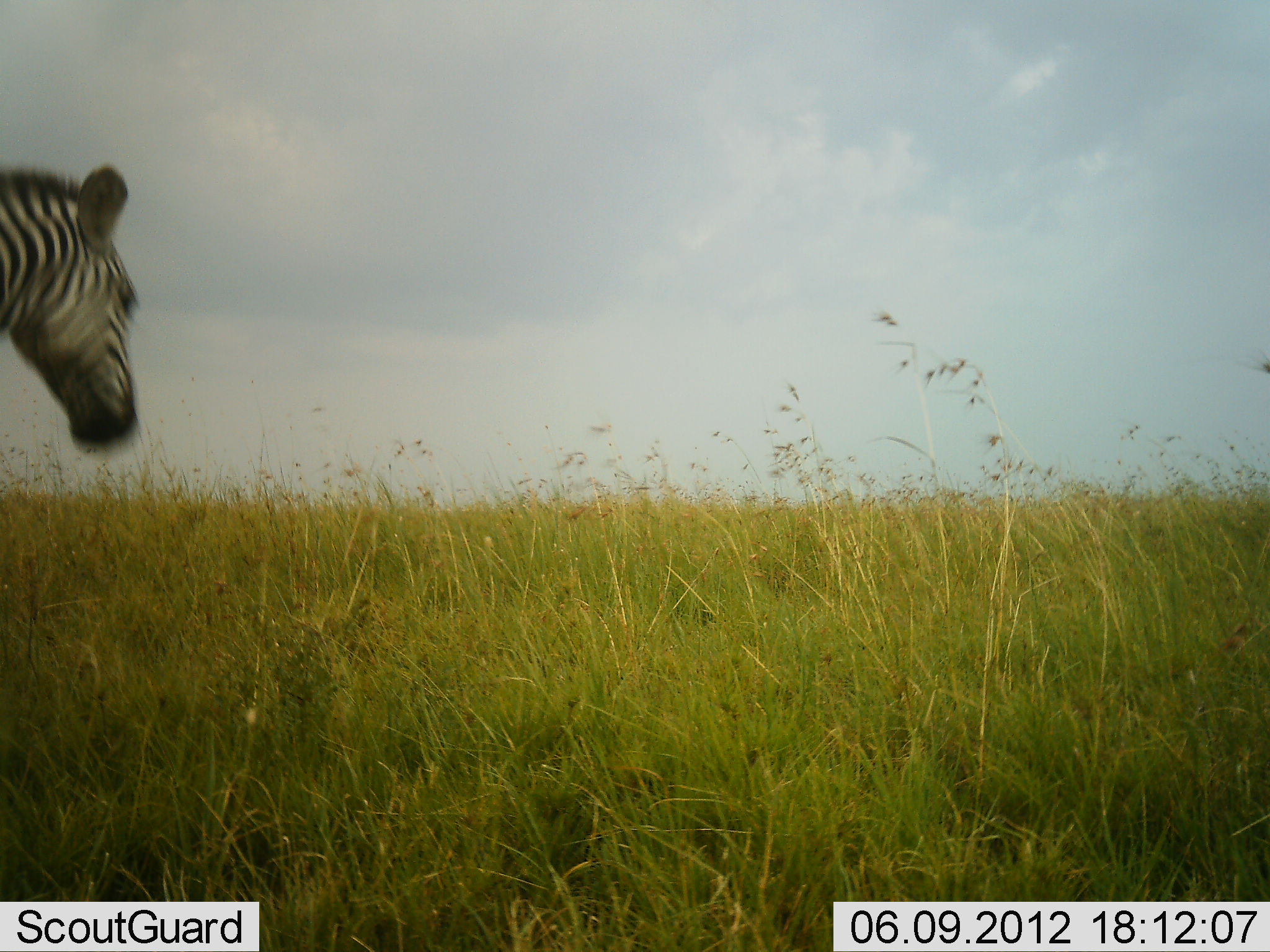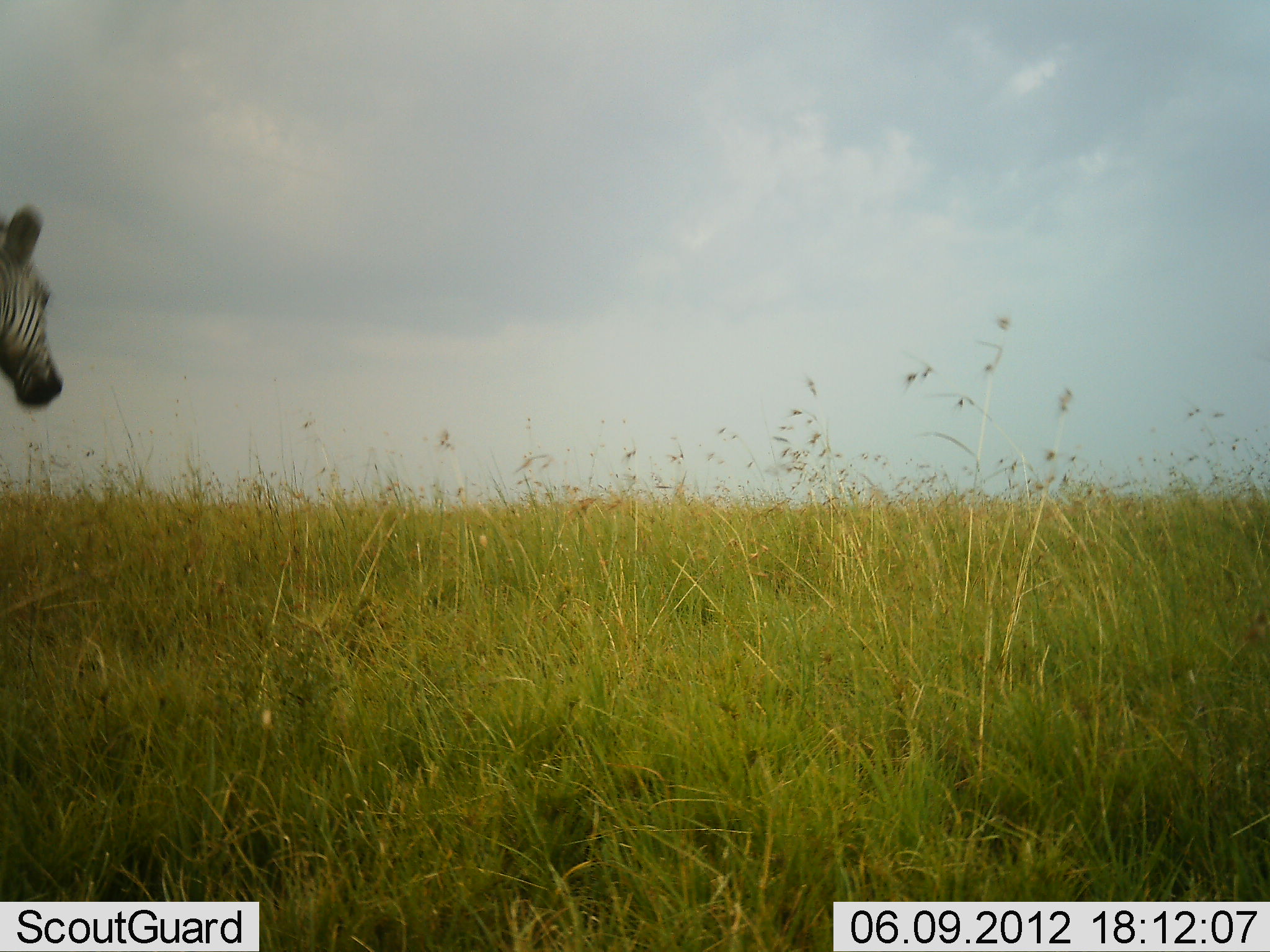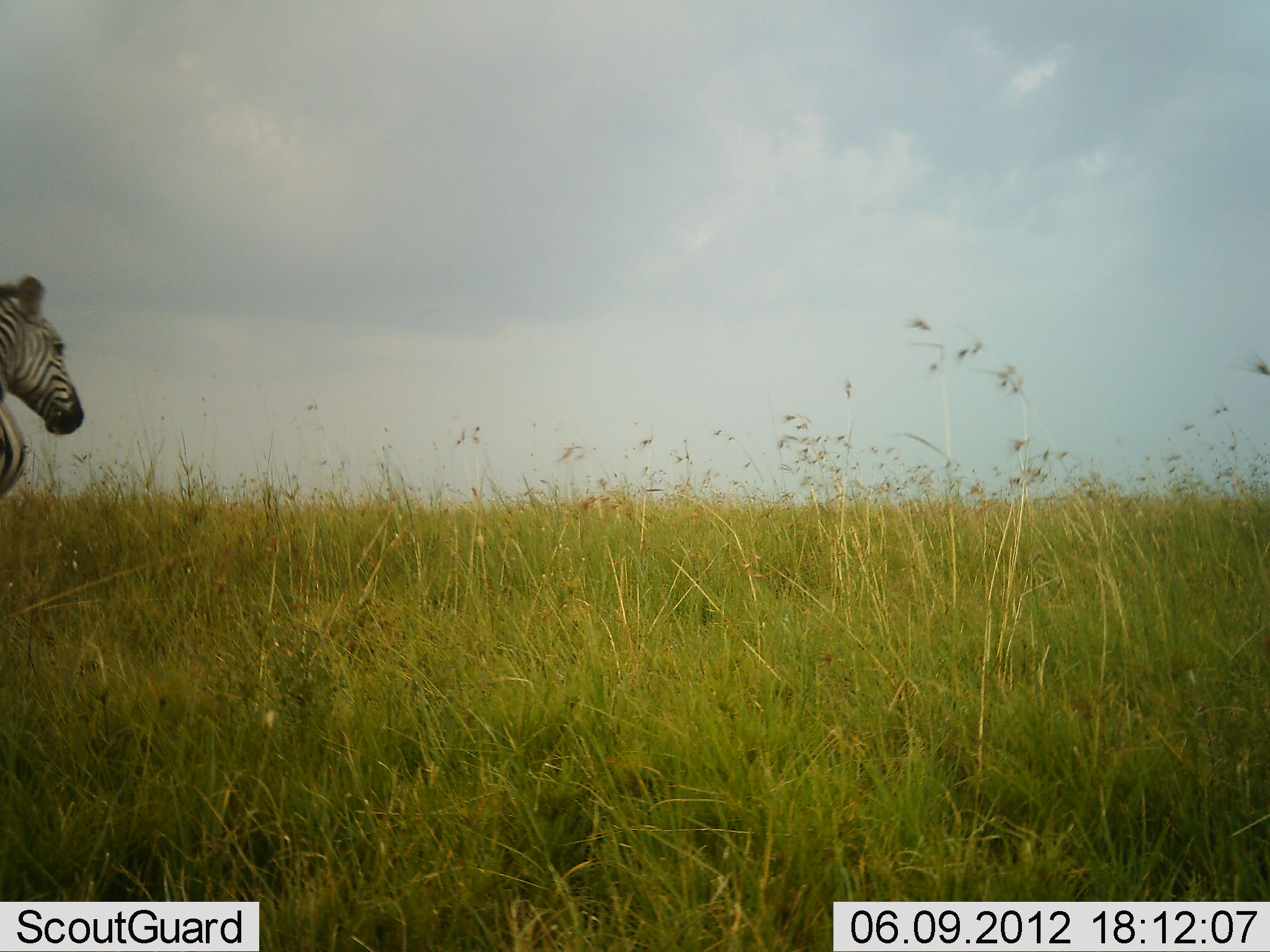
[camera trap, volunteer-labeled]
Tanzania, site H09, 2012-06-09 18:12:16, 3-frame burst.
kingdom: Animalia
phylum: Chordata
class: Mammalia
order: Perissodactyla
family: Equidae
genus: Equus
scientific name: Equus quagga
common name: plains zebra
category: zebra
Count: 1.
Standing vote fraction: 20%.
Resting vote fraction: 0%.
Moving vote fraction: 80%.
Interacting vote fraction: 0%.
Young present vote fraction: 0%.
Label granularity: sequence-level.